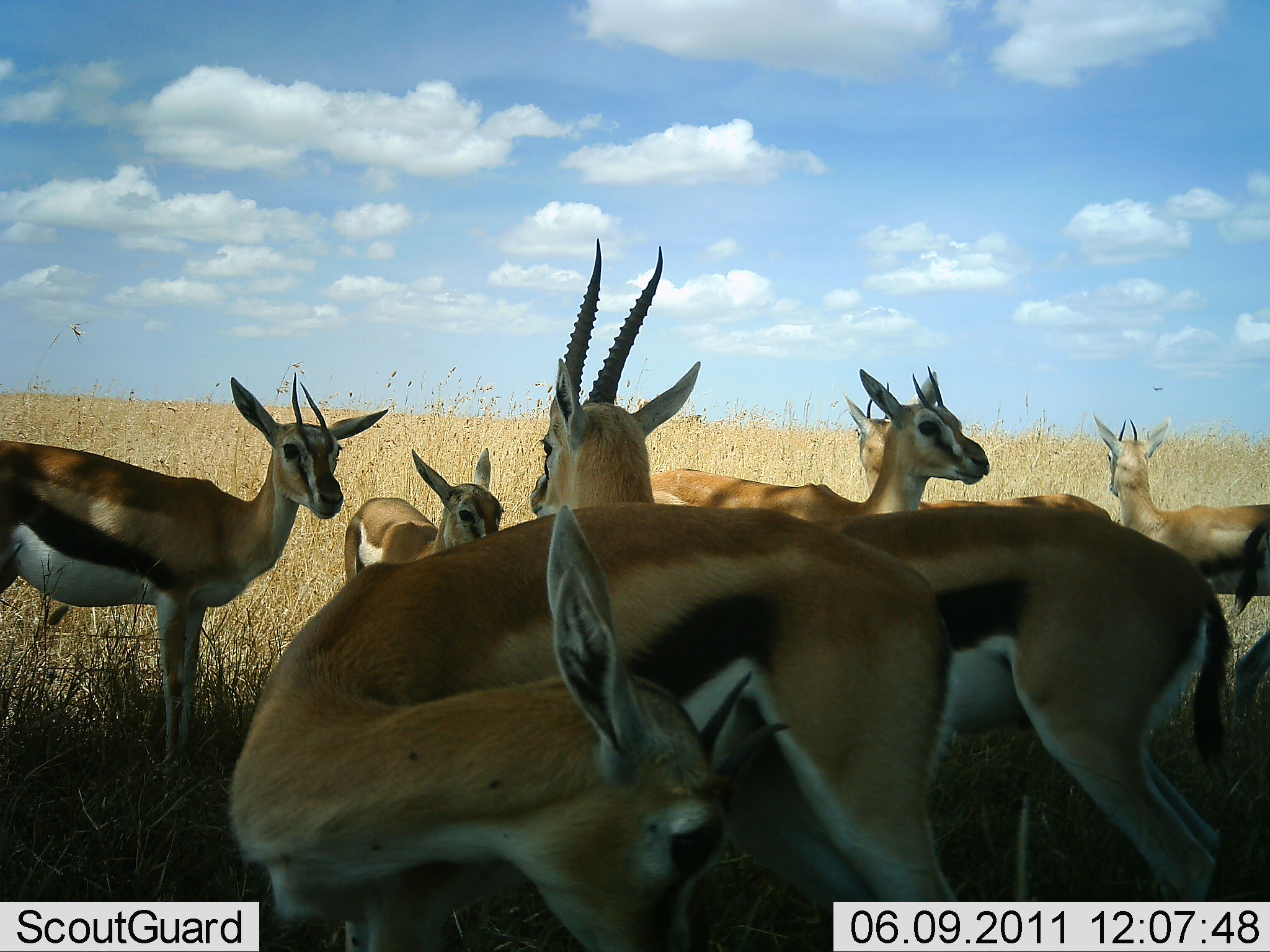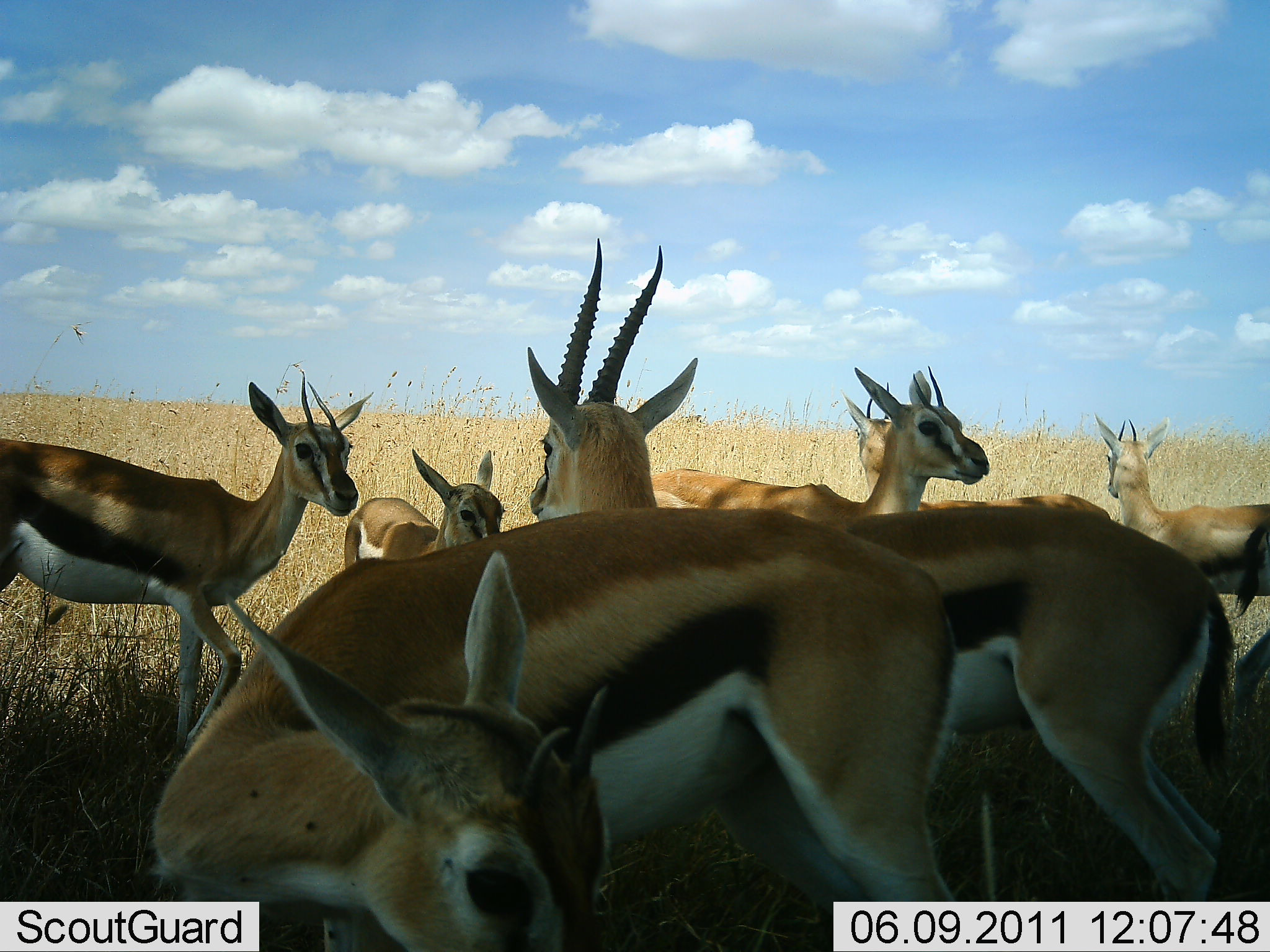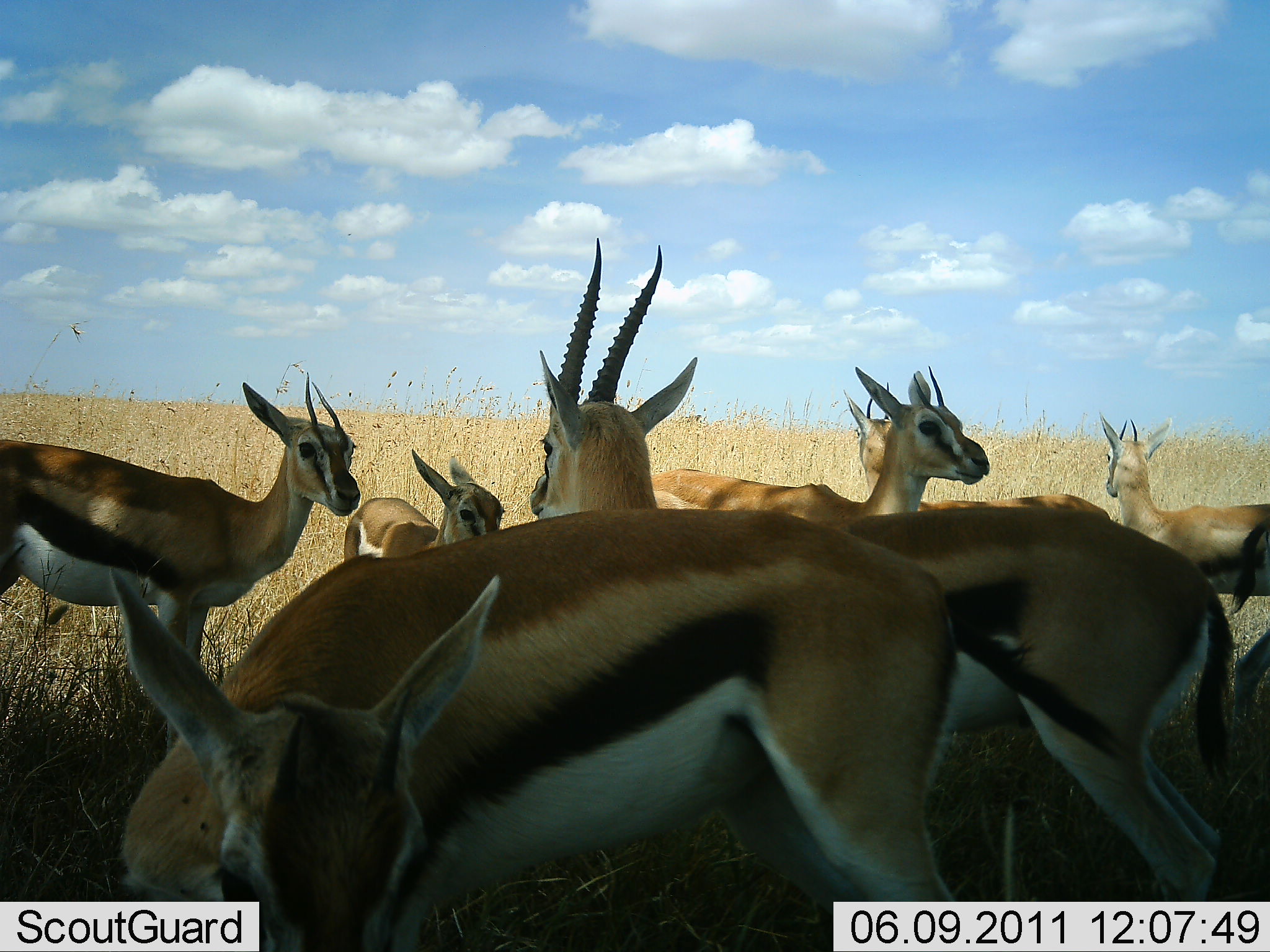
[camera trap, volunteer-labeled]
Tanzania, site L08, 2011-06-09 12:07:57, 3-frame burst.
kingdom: Animalia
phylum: Chordata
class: Mammalia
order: Artiodactyla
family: Bovidae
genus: Eudorcas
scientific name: Eudorcas thomsonii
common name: thomson's gazelle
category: gazellethomsons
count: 8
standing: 100%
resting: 7%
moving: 0%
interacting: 0%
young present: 50%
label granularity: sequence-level